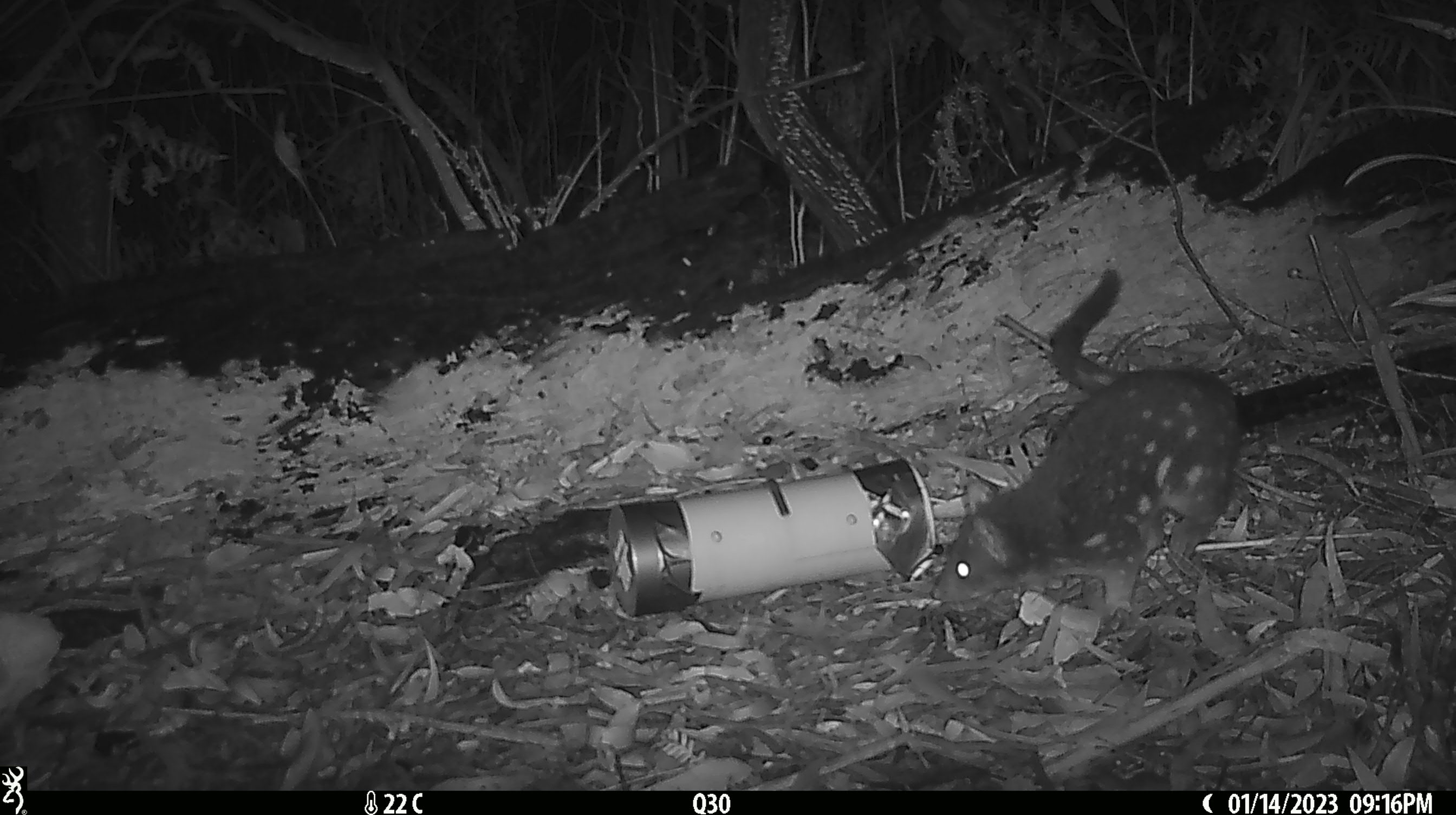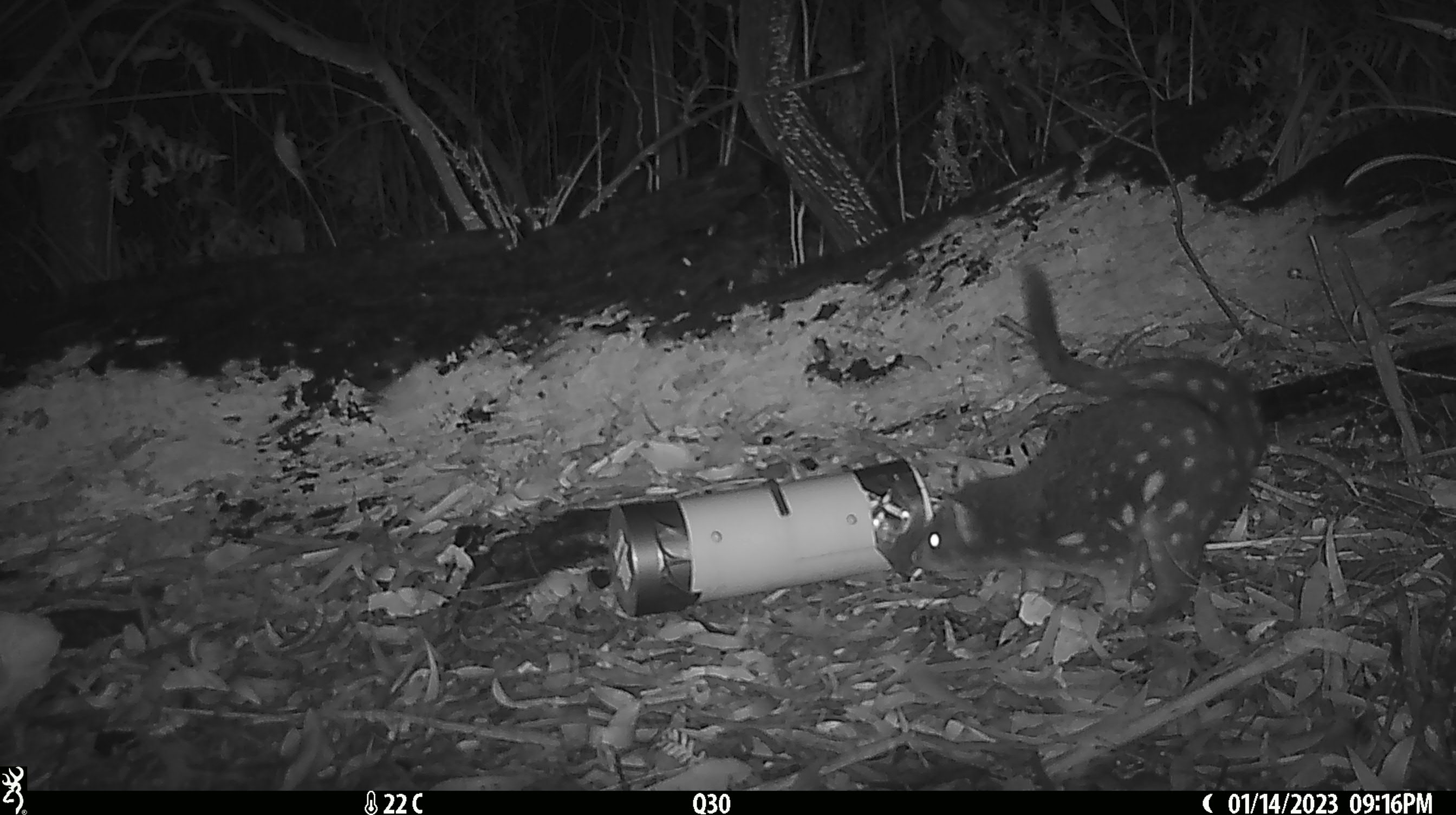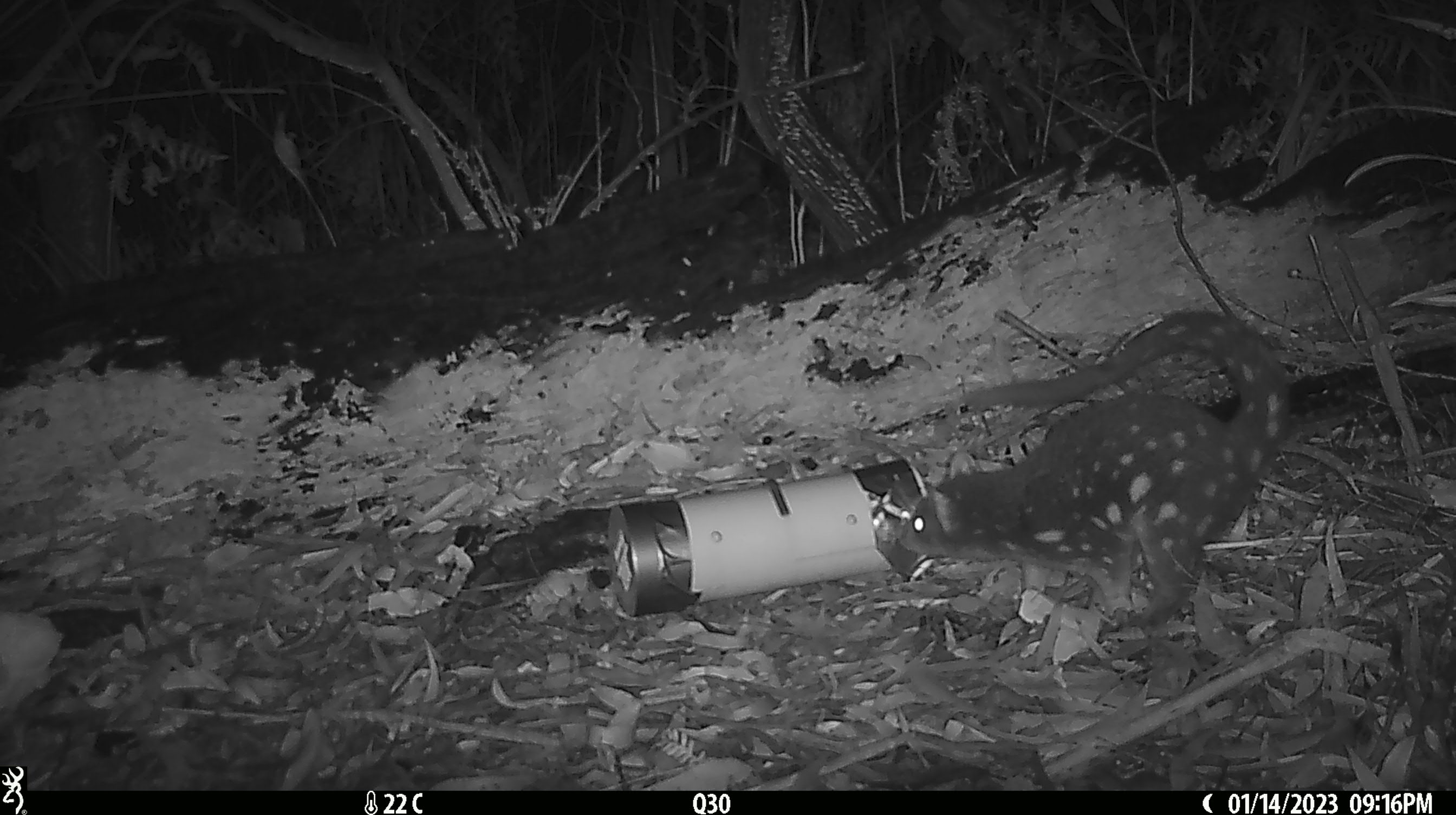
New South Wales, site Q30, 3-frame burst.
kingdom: Animalia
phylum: Chordata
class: Mammalia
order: Dasyuromorphia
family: Dasyuridae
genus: Dasyurus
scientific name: Dasyurus maculatus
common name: spotted-tailed quoll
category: quoll